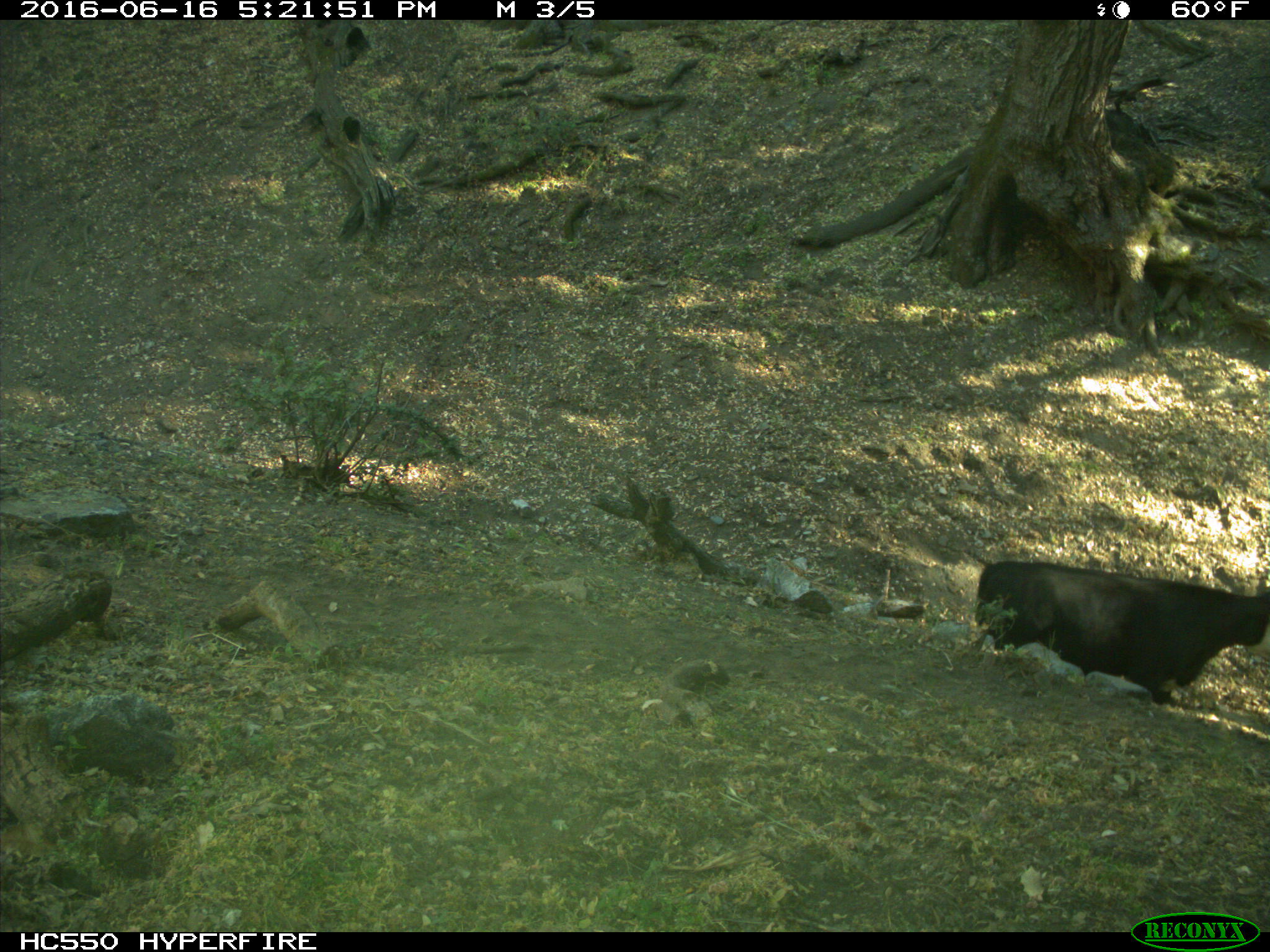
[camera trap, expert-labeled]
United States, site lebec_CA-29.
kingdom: Animalia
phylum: Chordata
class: Mammalia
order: Artiodactyla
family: Bovidae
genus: Bos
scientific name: Bos taurus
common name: domestic cow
Bos taurus (domestic cow).